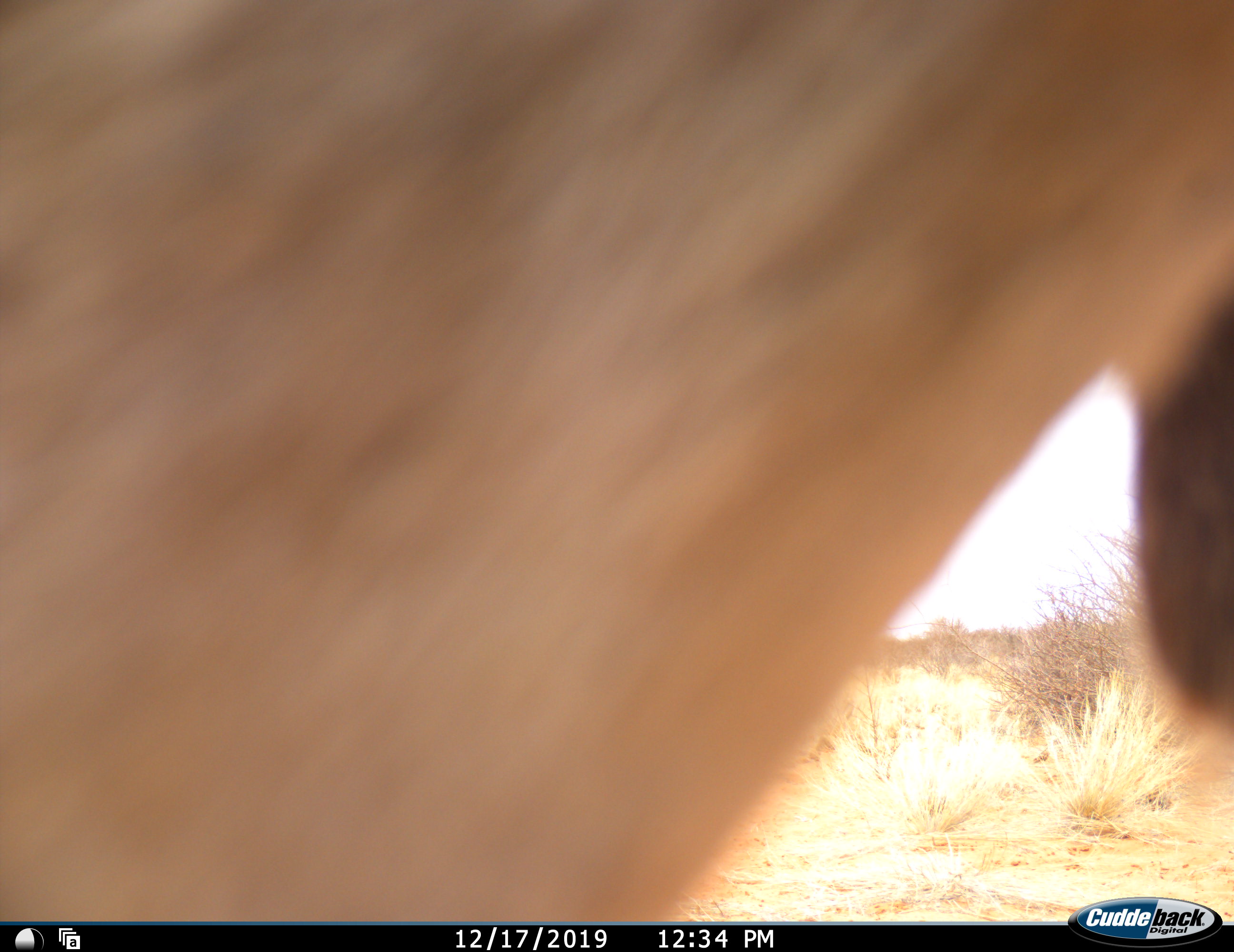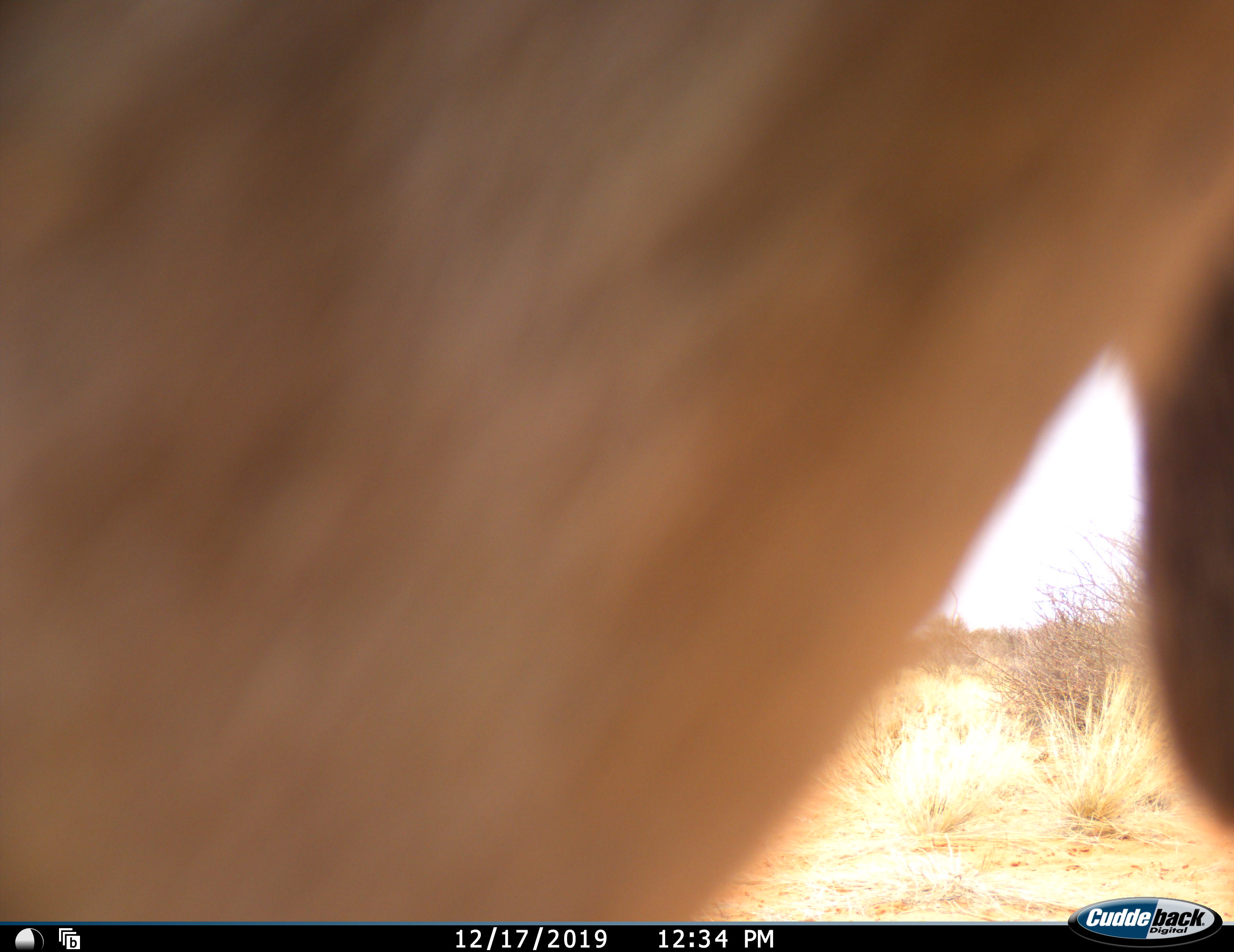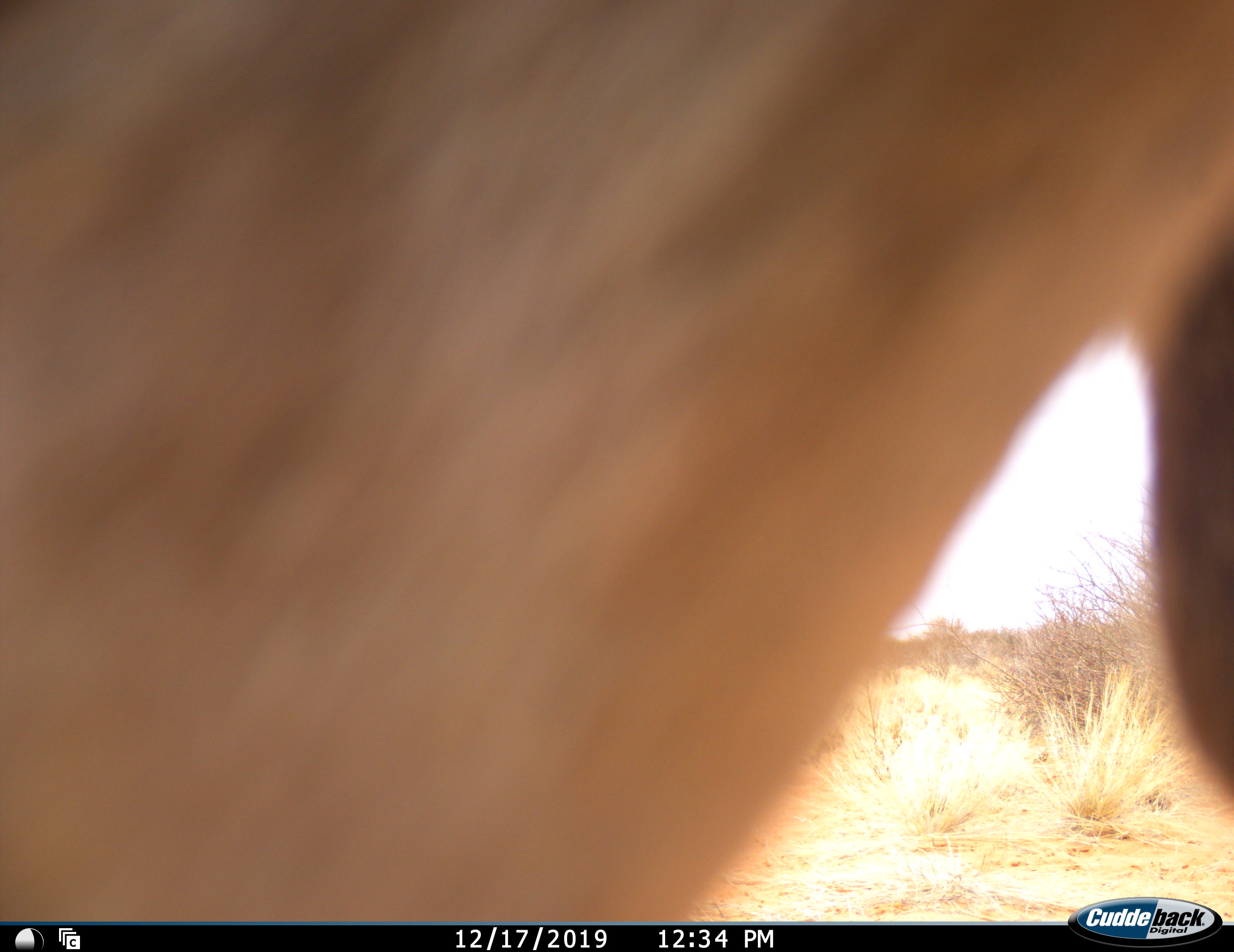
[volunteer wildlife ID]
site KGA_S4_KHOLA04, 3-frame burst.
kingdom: Animalia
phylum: Chordata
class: Mammalia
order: Artiodactyla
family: Bovidae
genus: Antidorcas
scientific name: Antidorcas marsupialis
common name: springbok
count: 1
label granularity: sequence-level